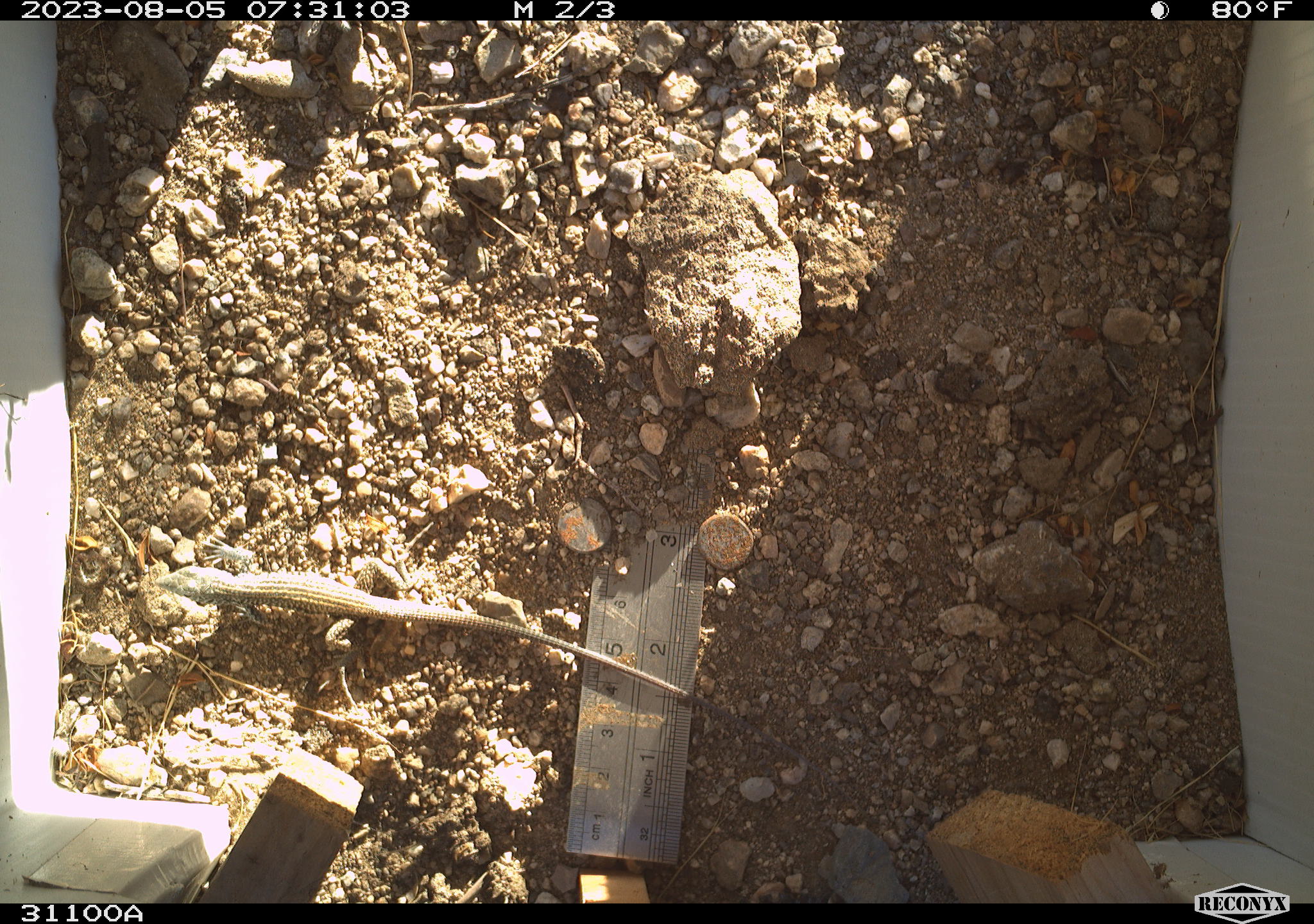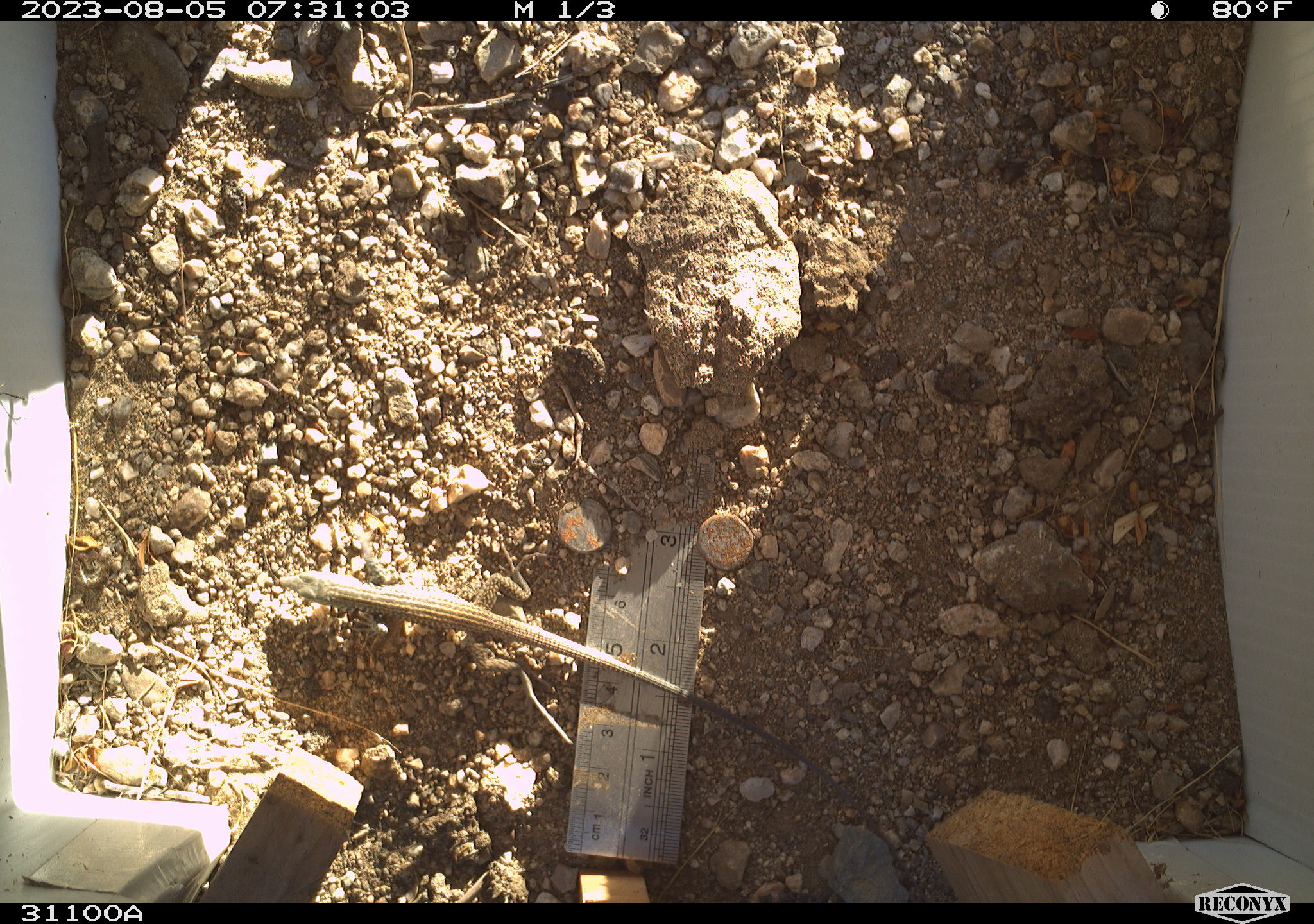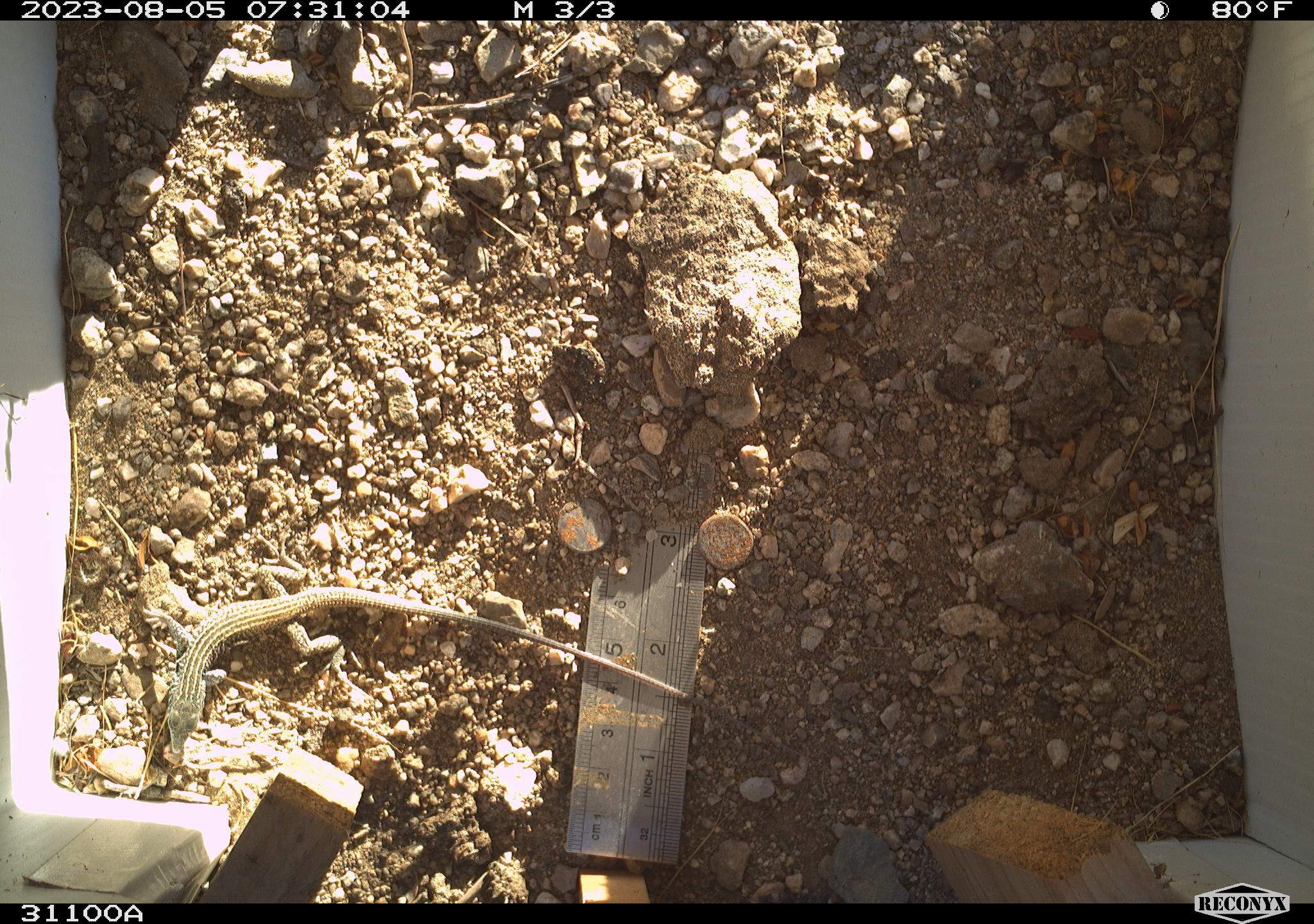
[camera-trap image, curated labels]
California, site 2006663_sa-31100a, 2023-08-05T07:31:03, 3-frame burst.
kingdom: Animalia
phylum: Chordata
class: Reptilia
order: Squamata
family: Teiidae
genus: Aspidoscelis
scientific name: Aspidoscelis tigris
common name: western whiptail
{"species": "western whiptail (Aspidoscelis tigris)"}